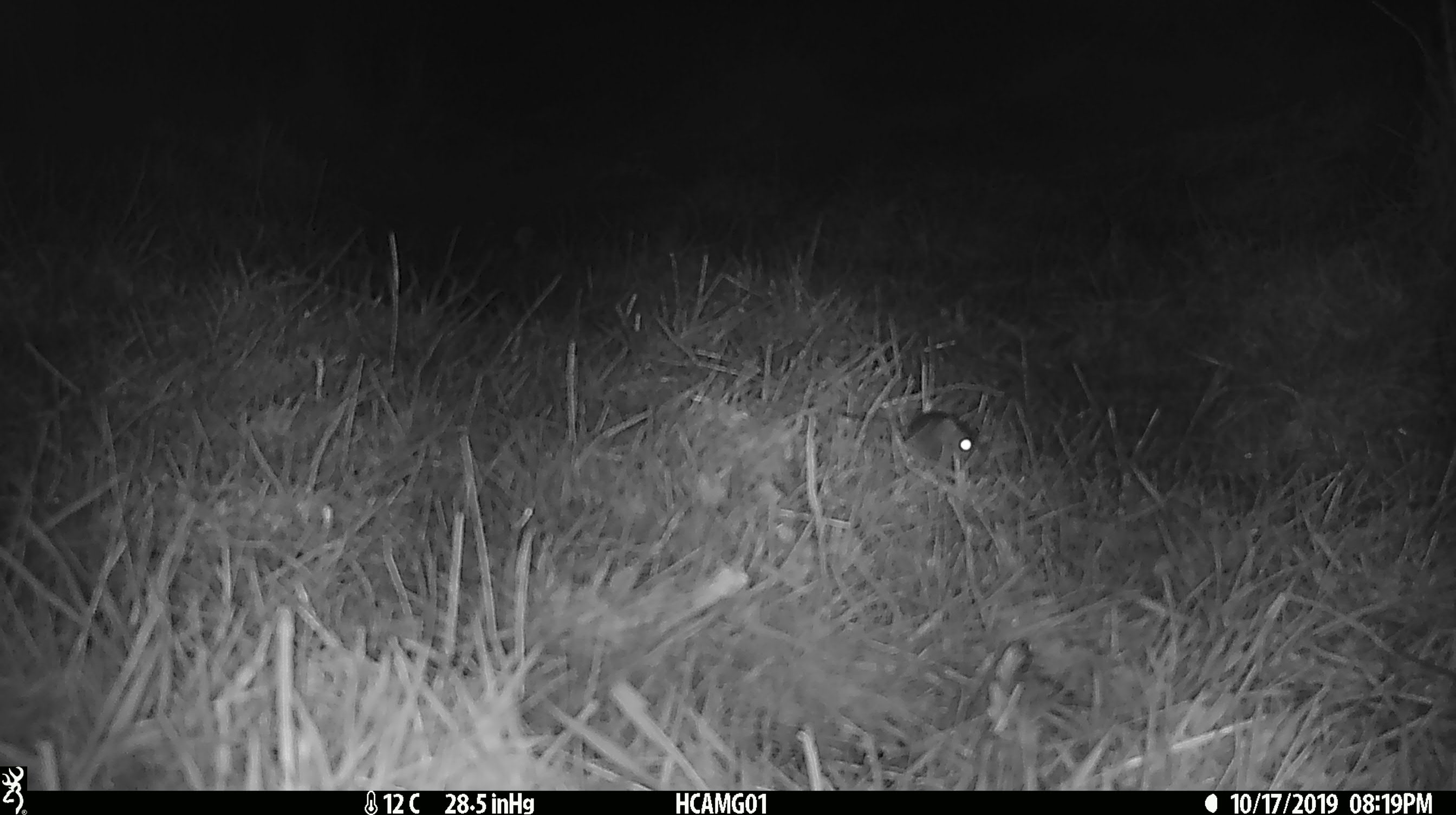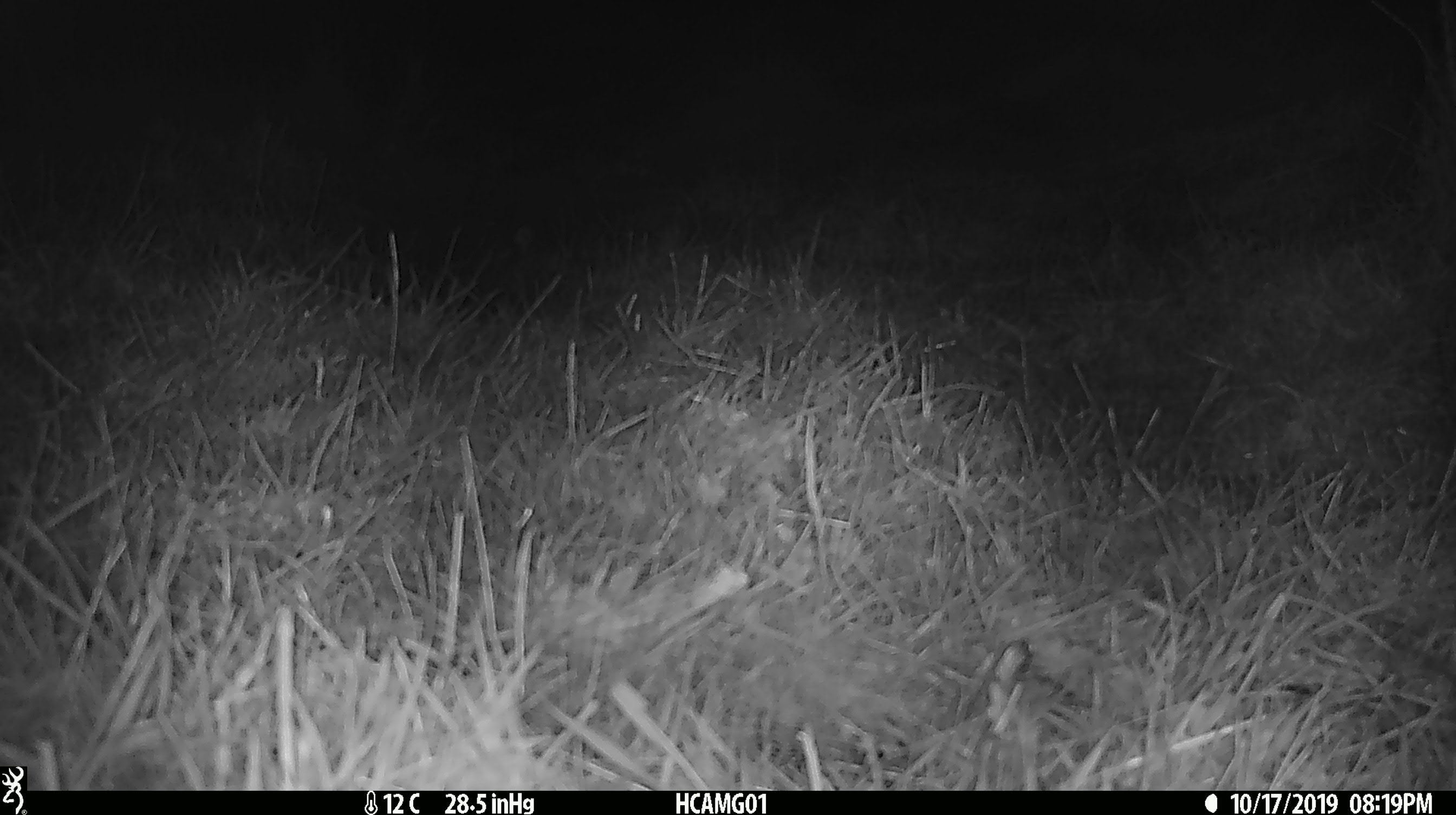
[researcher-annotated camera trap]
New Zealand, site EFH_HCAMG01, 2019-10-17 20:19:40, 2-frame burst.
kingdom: Animalia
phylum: Chordata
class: Mammalia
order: Rodentia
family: Muridae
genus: Mus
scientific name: Mus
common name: mouse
Mouse (Mus).